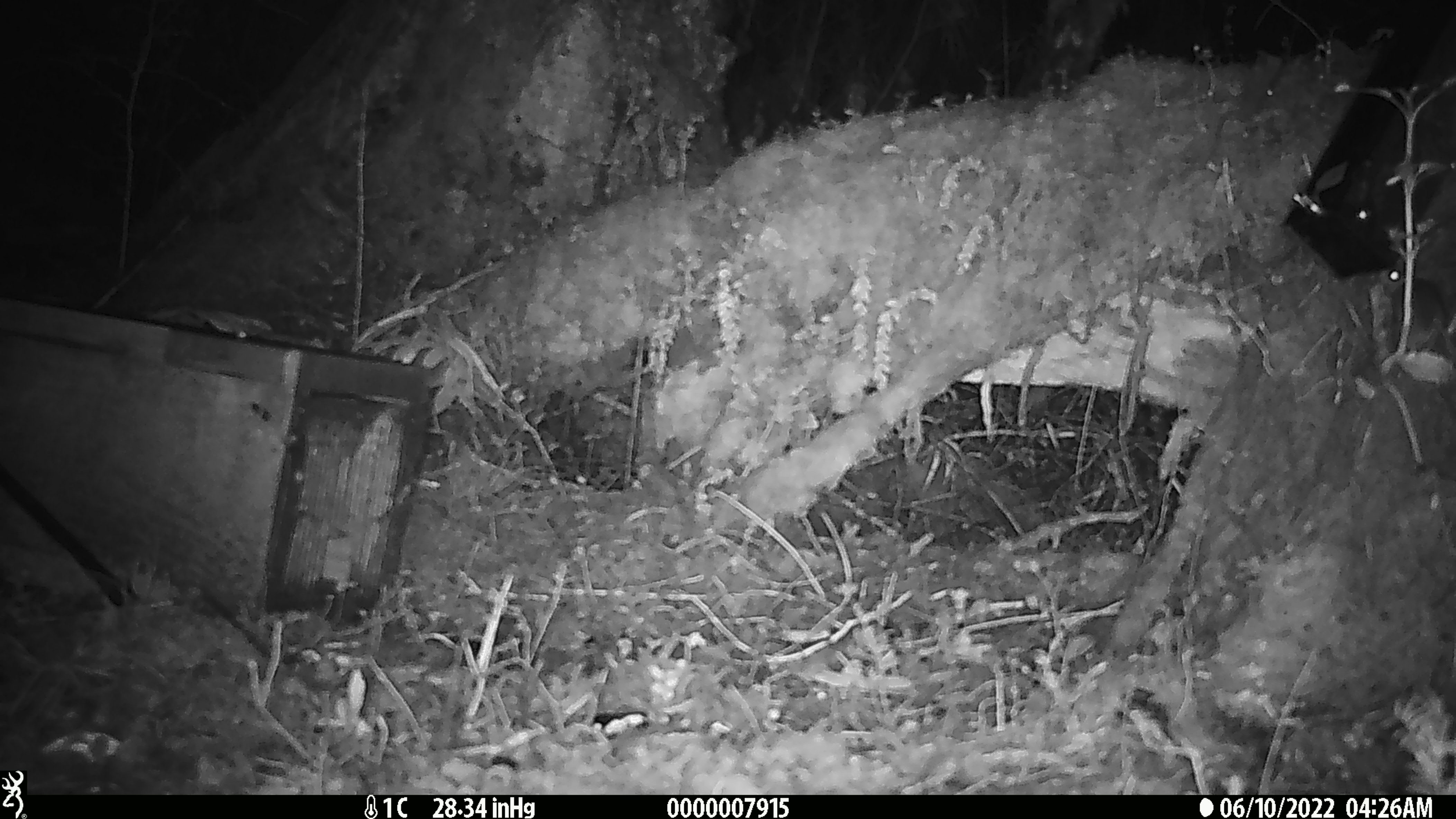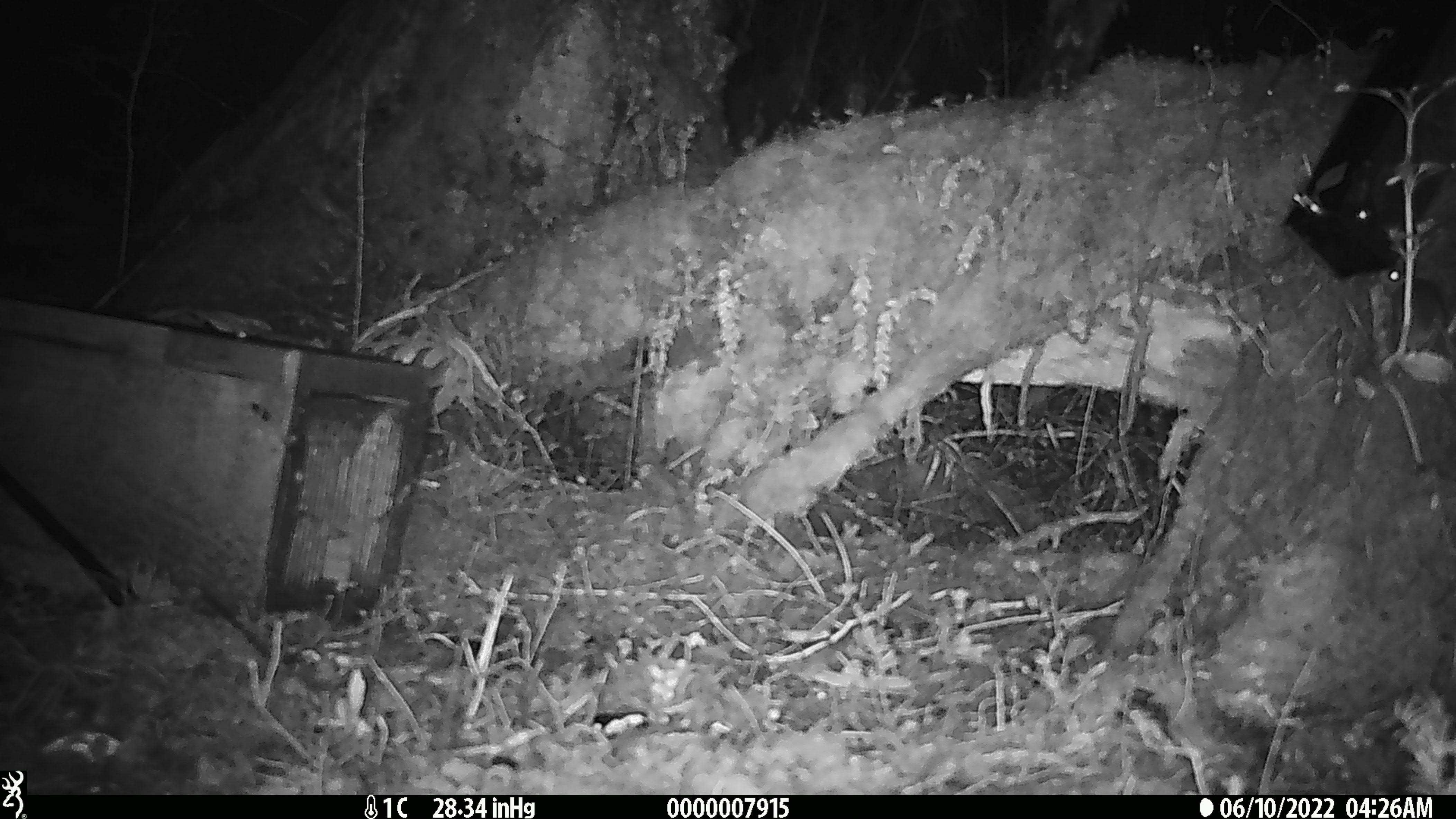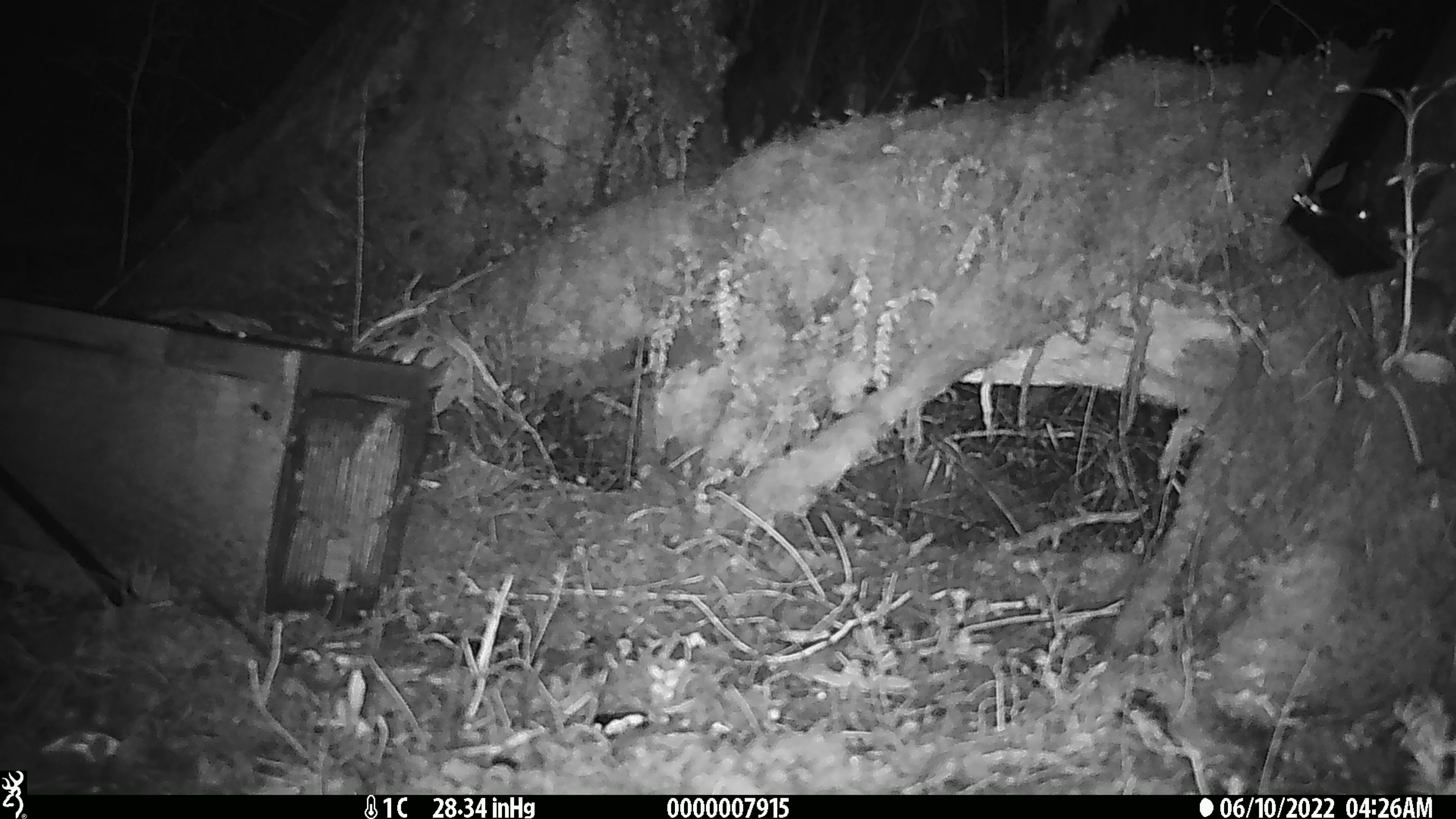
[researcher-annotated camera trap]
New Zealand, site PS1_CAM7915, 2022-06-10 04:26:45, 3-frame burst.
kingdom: Animalia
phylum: Chordata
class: Mammalia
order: Rodentia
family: Muridae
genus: Mus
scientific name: Mus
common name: mouse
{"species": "mouse (Mus)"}